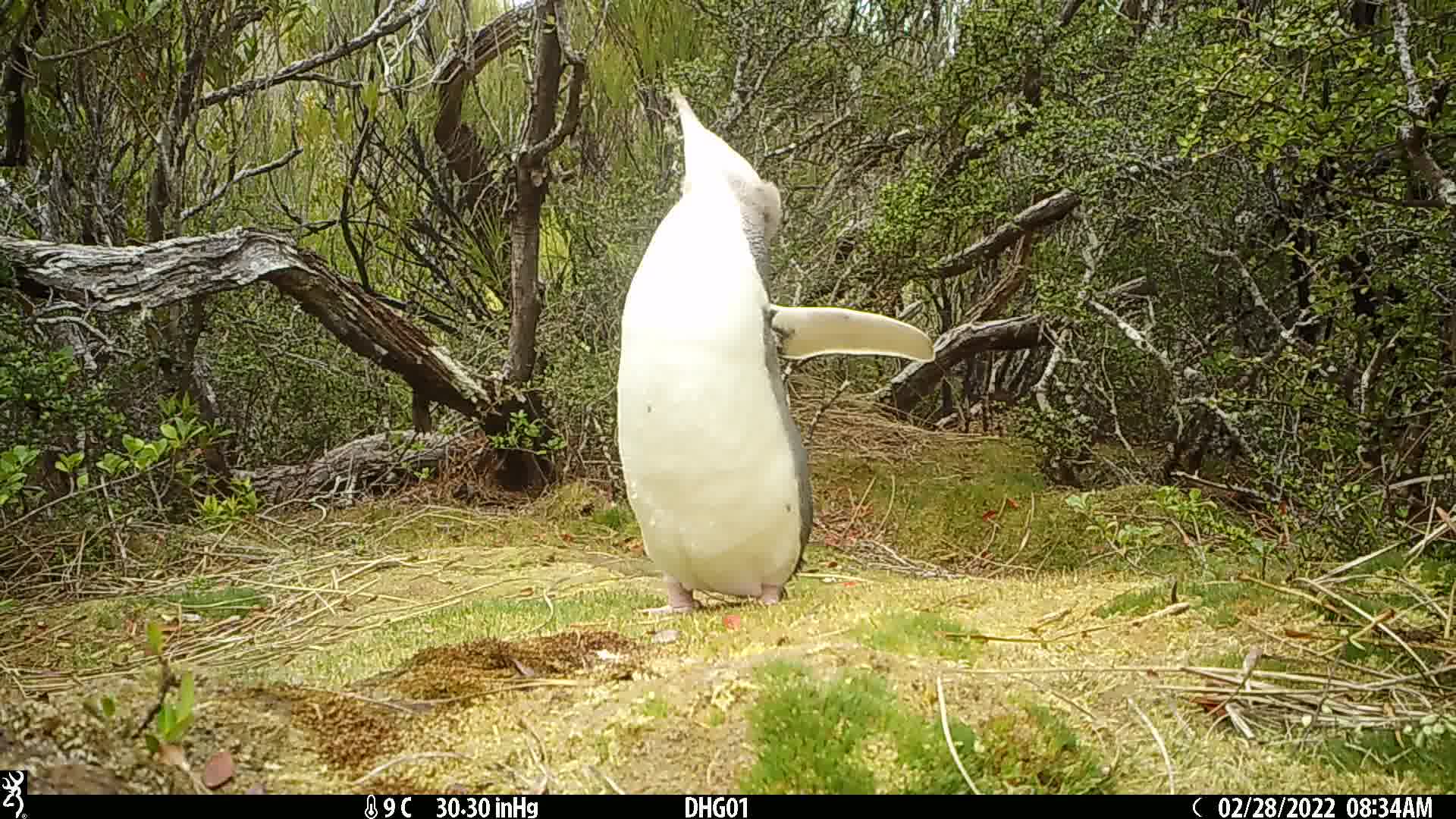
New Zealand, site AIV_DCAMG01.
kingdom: Animalia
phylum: Chordata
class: Aves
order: Sphenisciformes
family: Spheniscidae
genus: Megadyptes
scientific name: Megadyptes antipodes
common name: yellow-eyed penguin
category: yellow eyed penguin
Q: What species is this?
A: Yellow eyed penguin (yellow-eyed penguin) (Megadyptes antipodes).